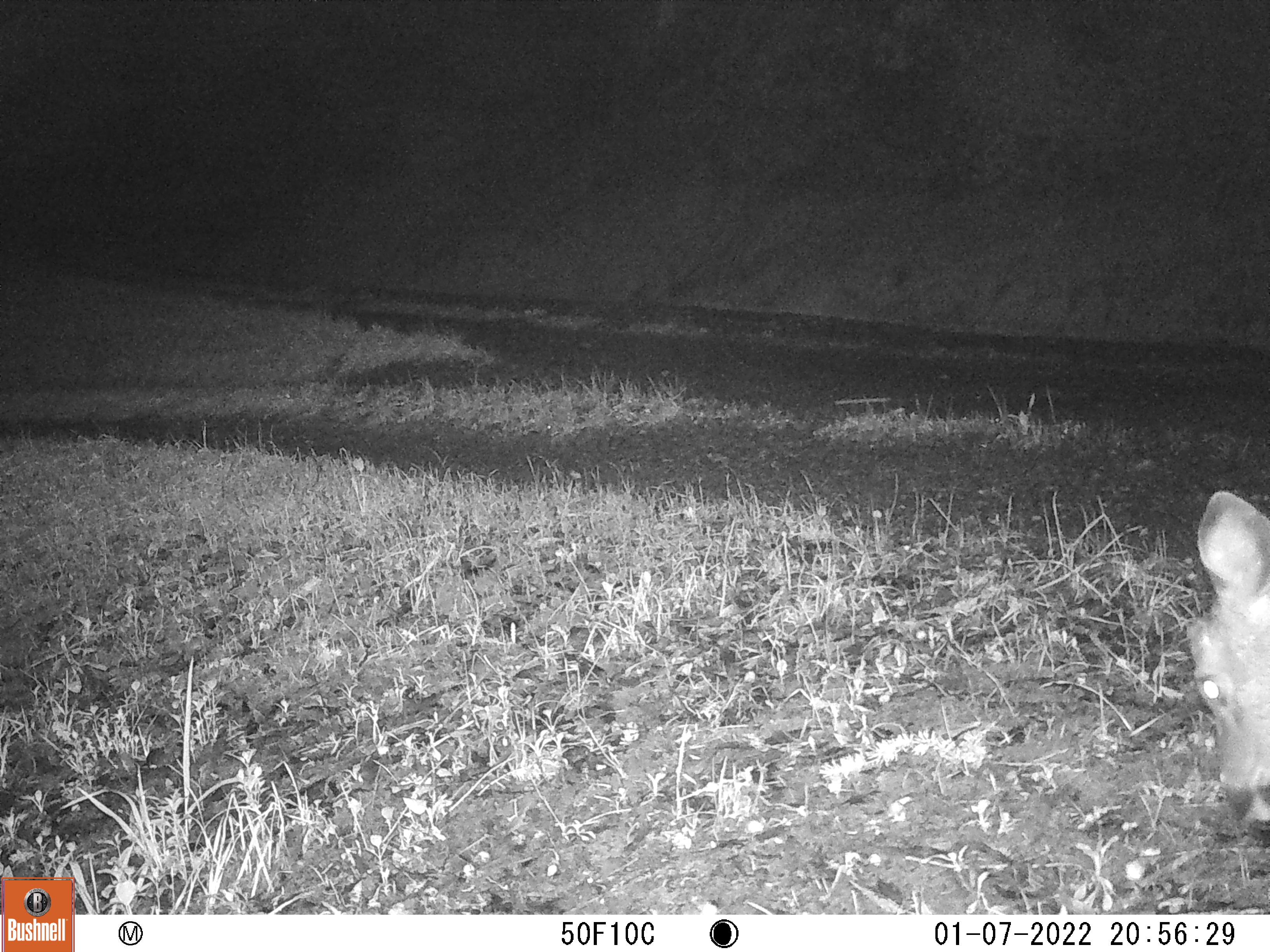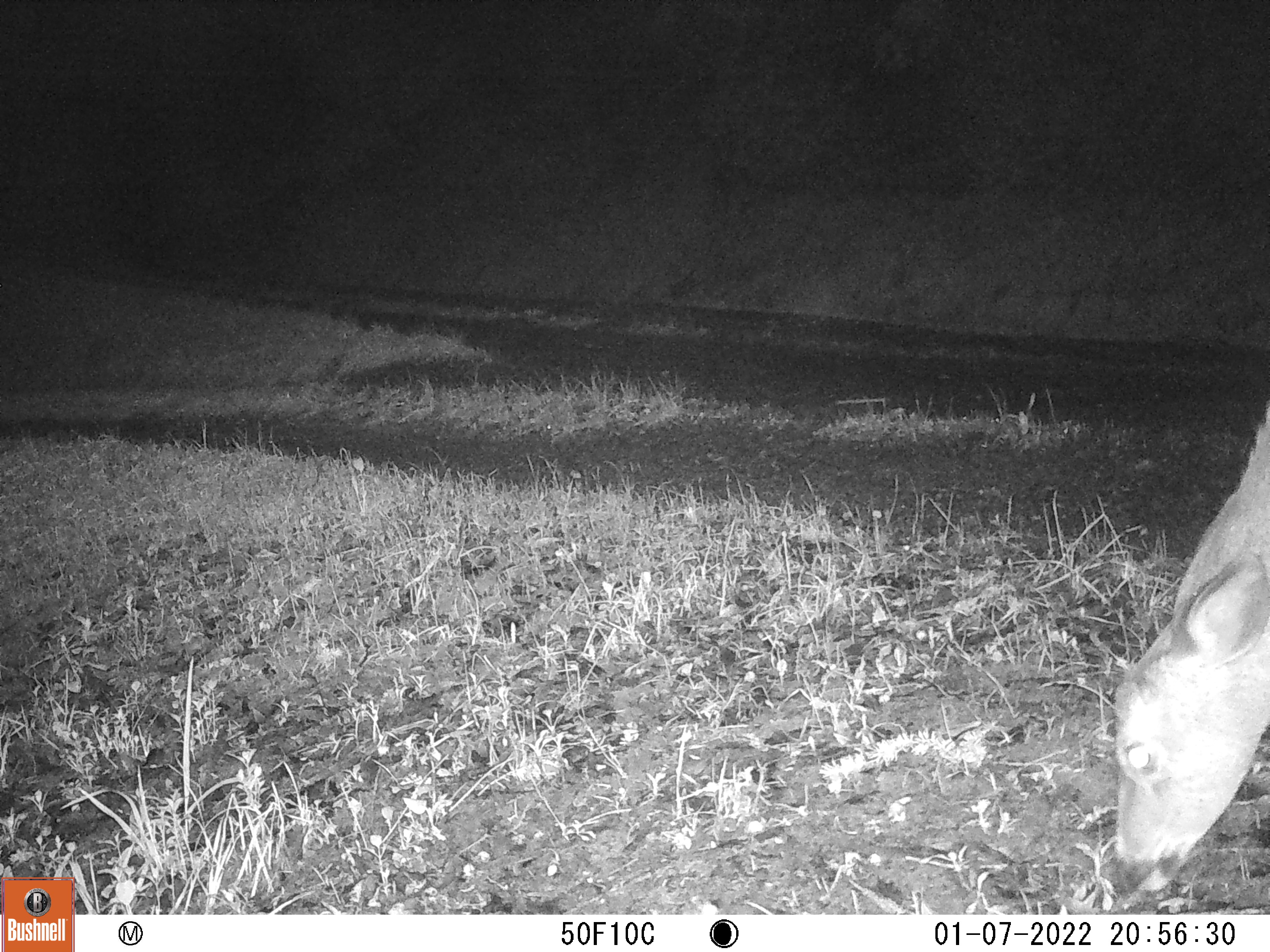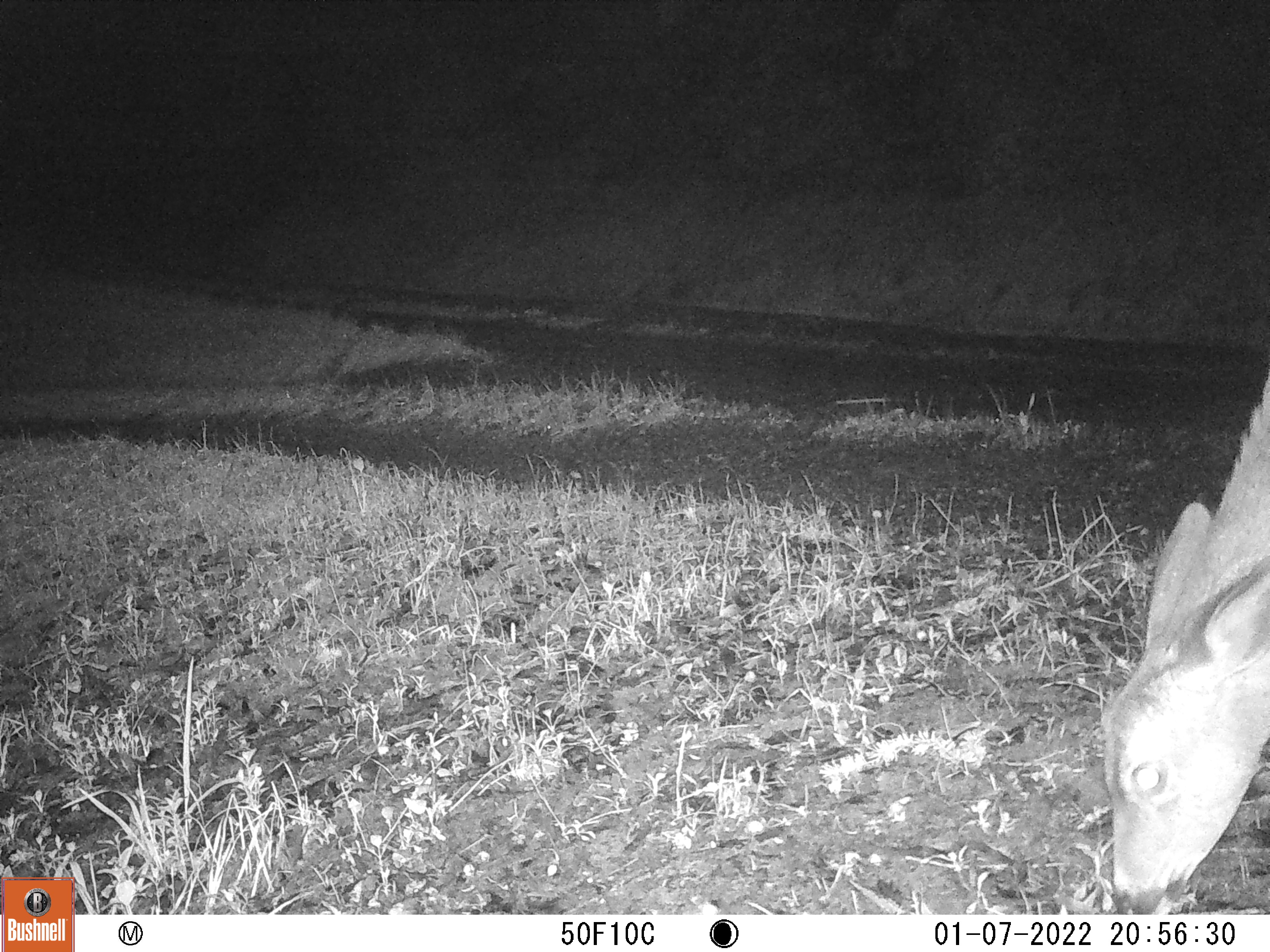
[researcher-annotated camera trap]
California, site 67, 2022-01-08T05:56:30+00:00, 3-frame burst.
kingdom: Animalia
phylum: Chordata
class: Mammalia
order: Artiodactyla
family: Cervidae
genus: Odocoileus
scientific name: Odocoileus hemionus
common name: mule deer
Mule deer (Odocoileus hemionus).